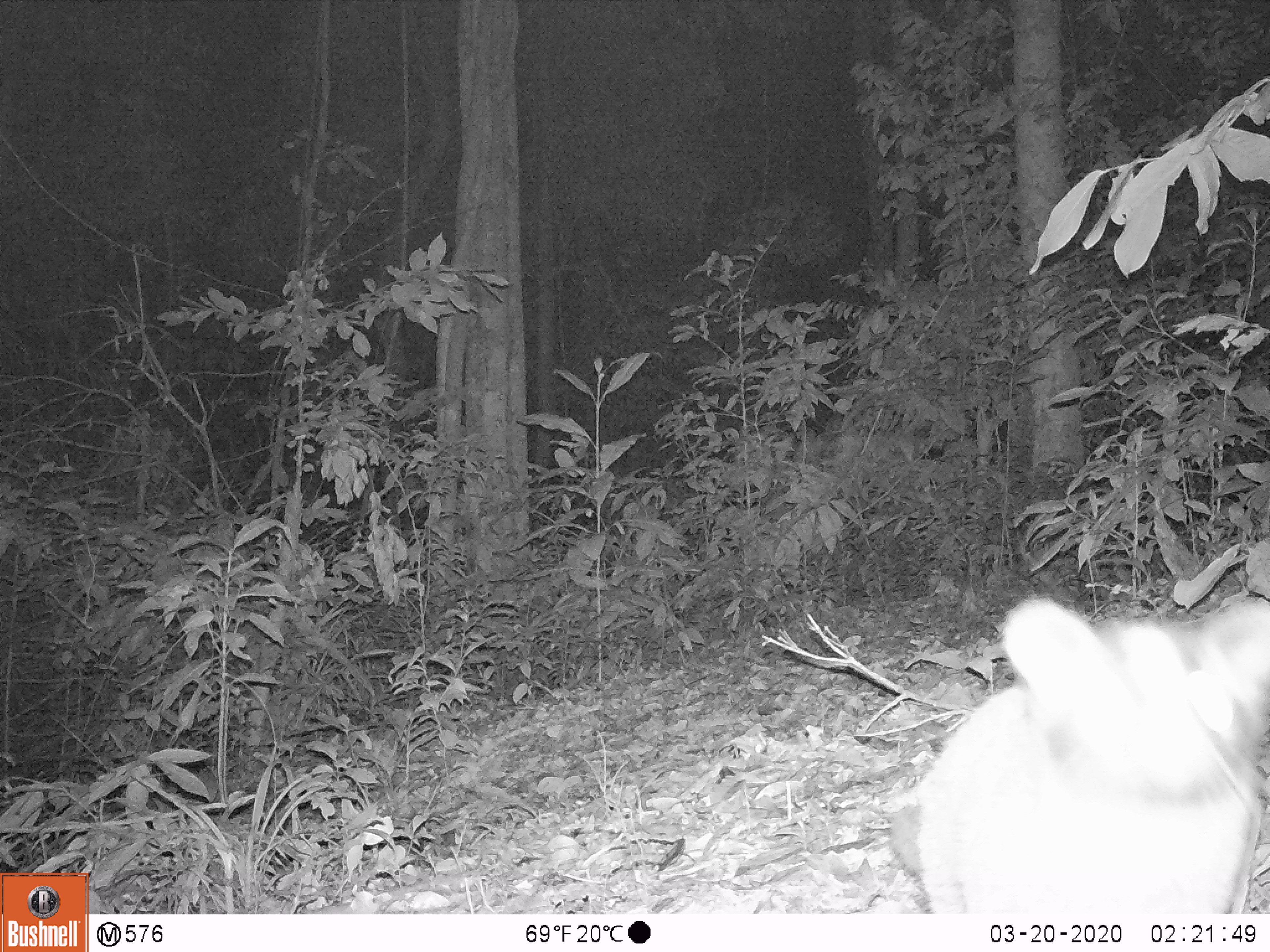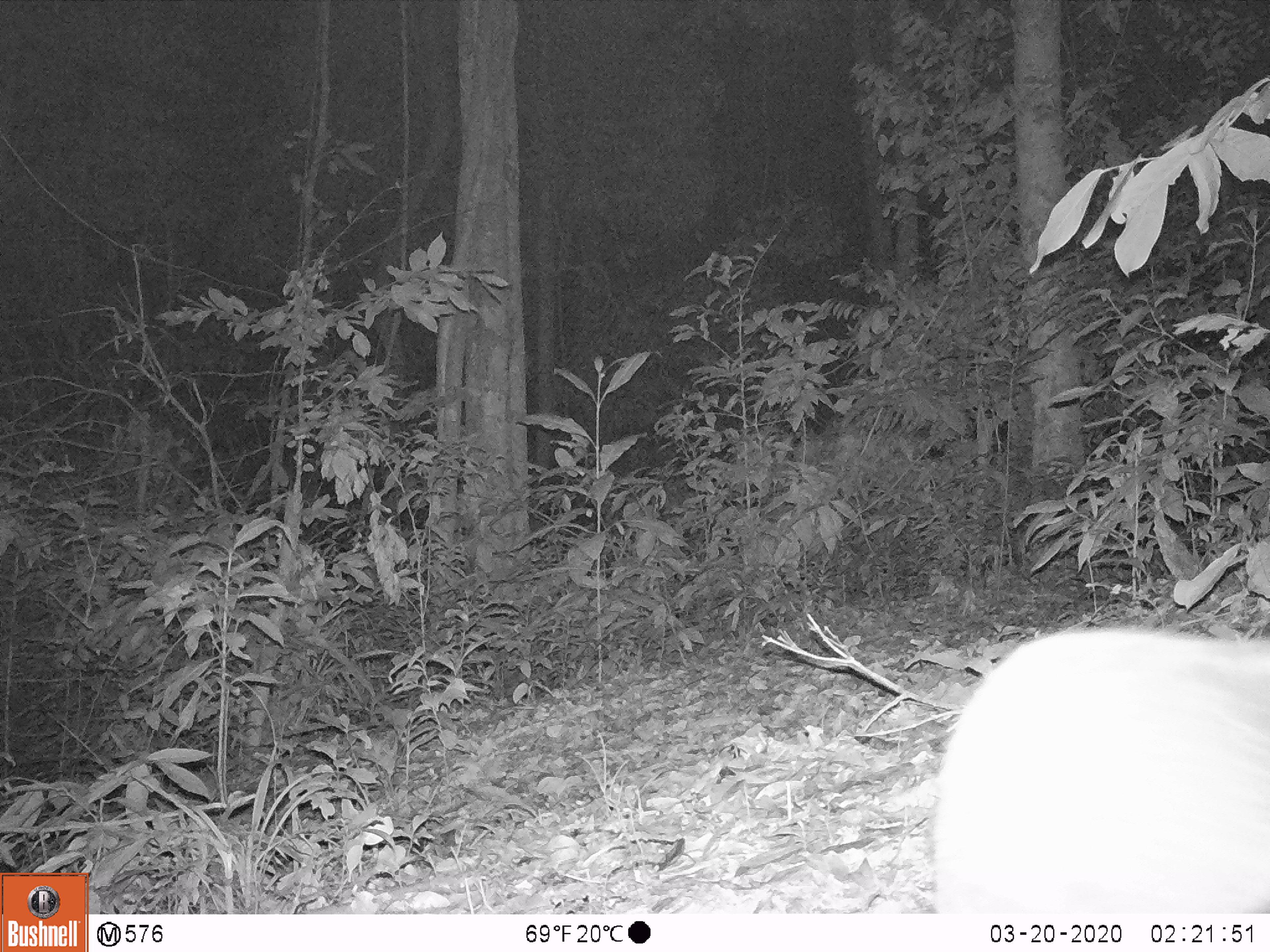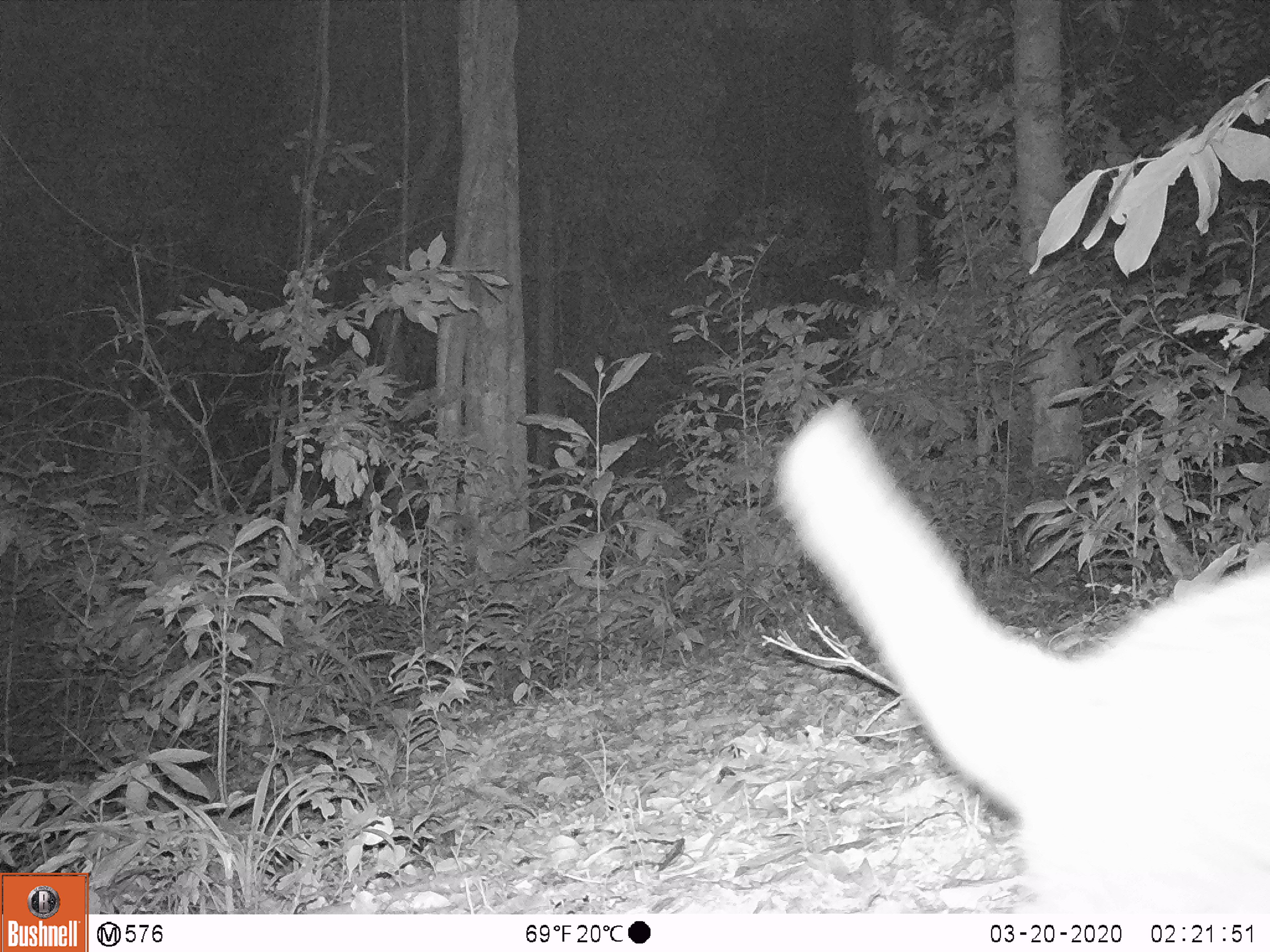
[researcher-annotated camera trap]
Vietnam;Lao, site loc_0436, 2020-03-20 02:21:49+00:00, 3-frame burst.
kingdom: Animalia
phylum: Chordata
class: Mammalia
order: Carnivora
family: Viverridae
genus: Paguma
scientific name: Paguma larvata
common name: masked palm civet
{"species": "masked palm civet (Paguma larvata)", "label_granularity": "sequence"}